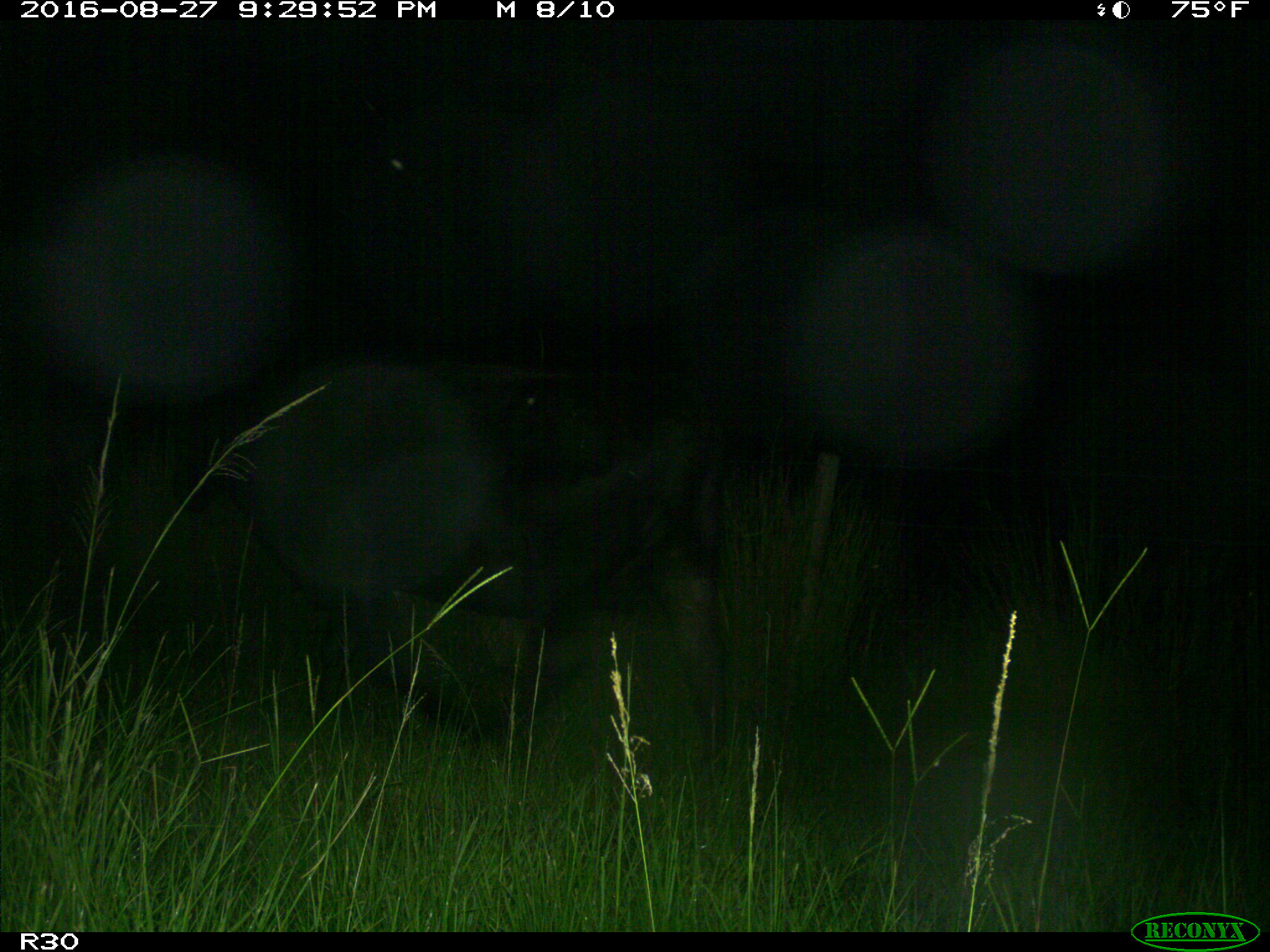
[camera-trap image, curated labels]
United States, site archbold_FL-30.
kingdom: Animalia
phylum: Chordata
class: Mammalia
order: Artiodactyla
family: Bovidae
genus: Bos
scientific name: Bos taurus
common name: domestic cow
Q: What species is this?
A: Bos taurus (domestic cow).